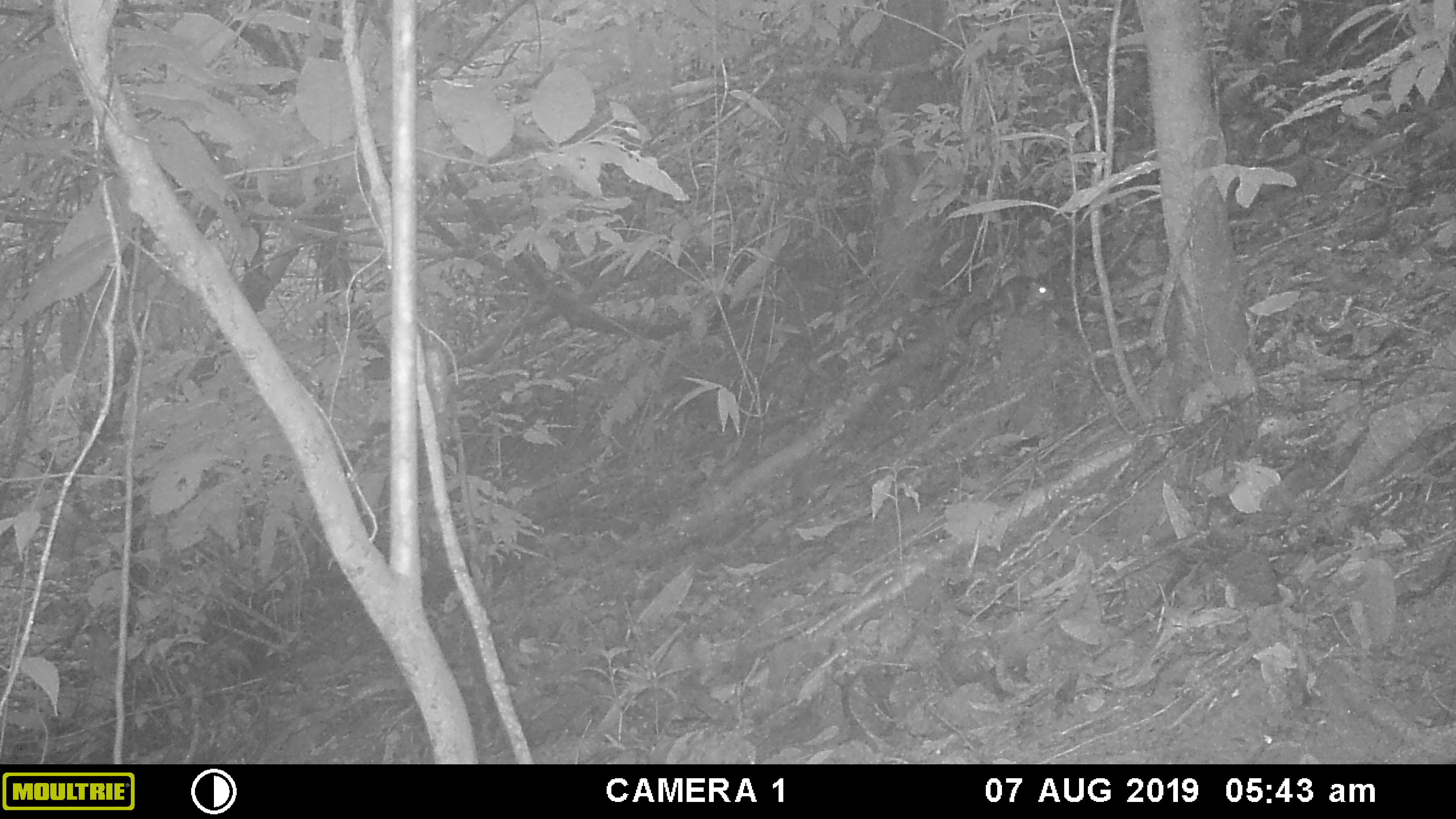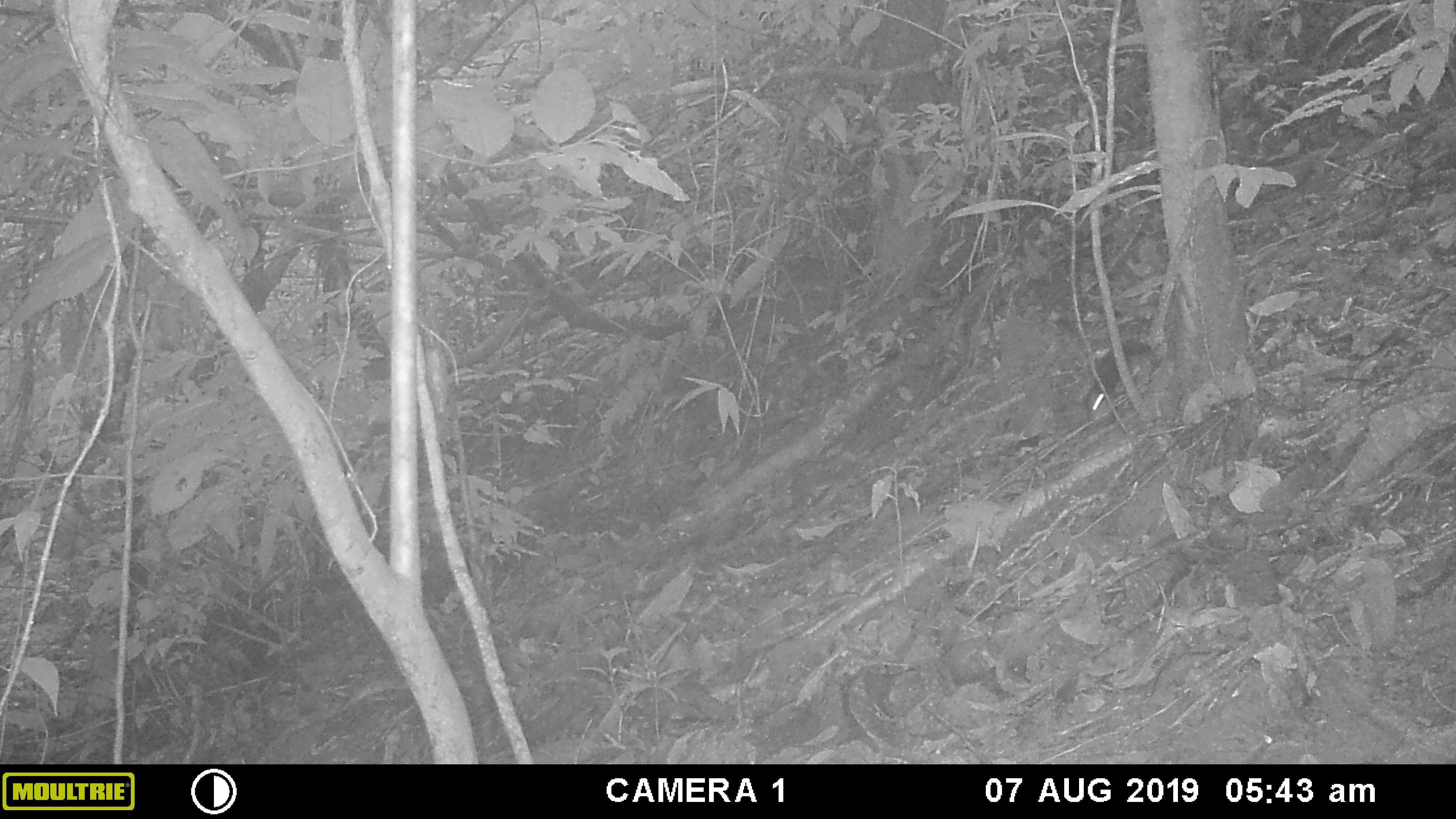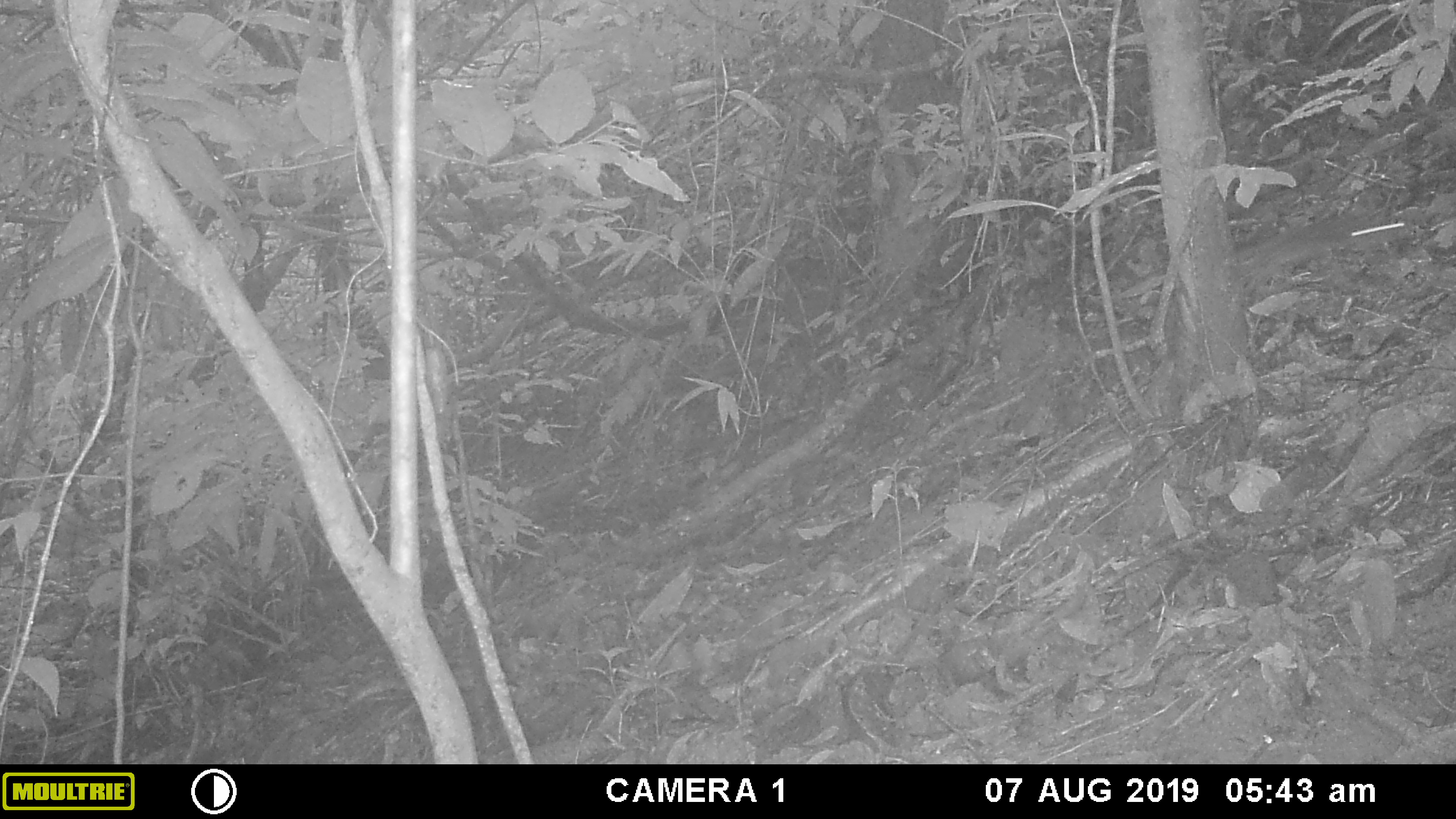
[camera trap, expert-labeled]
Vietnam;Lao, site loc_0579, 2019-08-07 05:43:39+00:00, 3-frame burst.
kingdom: Animalia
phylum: Chordata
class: Mammalia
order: Rodentia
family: Sciuridae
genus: Dremomys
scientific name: Dremomys rufigenis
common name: red-cheeked squirrel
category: red cheeked squirrel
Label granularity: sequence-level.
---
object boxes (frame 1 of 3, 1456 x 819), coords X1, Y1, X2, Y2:
red cheeked squirrel: 958, 276, 1056, 334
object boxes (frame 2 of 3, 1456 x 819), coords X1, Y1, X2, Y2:
red cheeked squirrel: 1084, 337, 1152, 418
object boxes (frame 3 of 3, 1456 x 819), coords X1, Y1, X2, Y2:
red cheeked squirrel: 1234, 213, 1425, 284